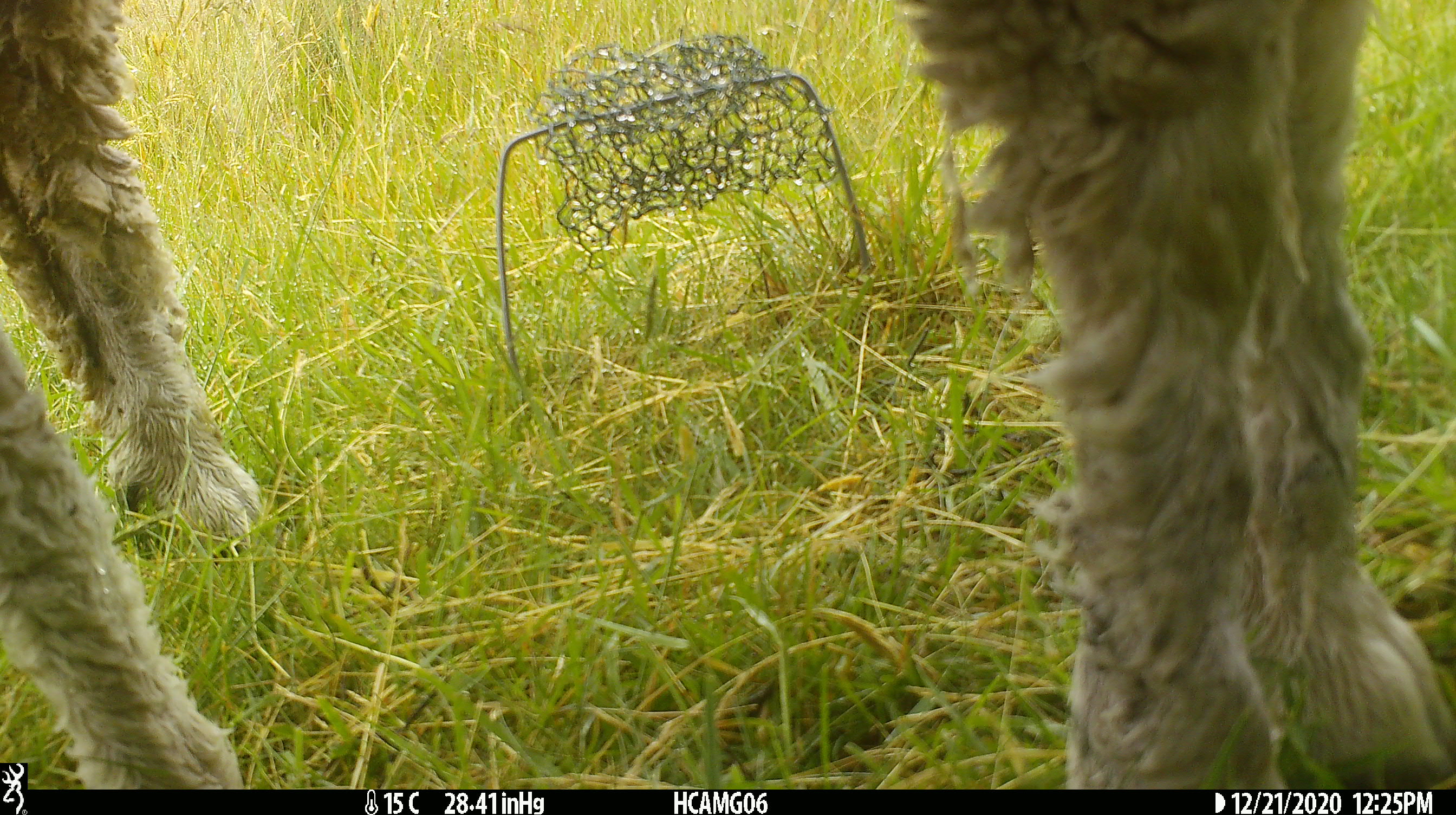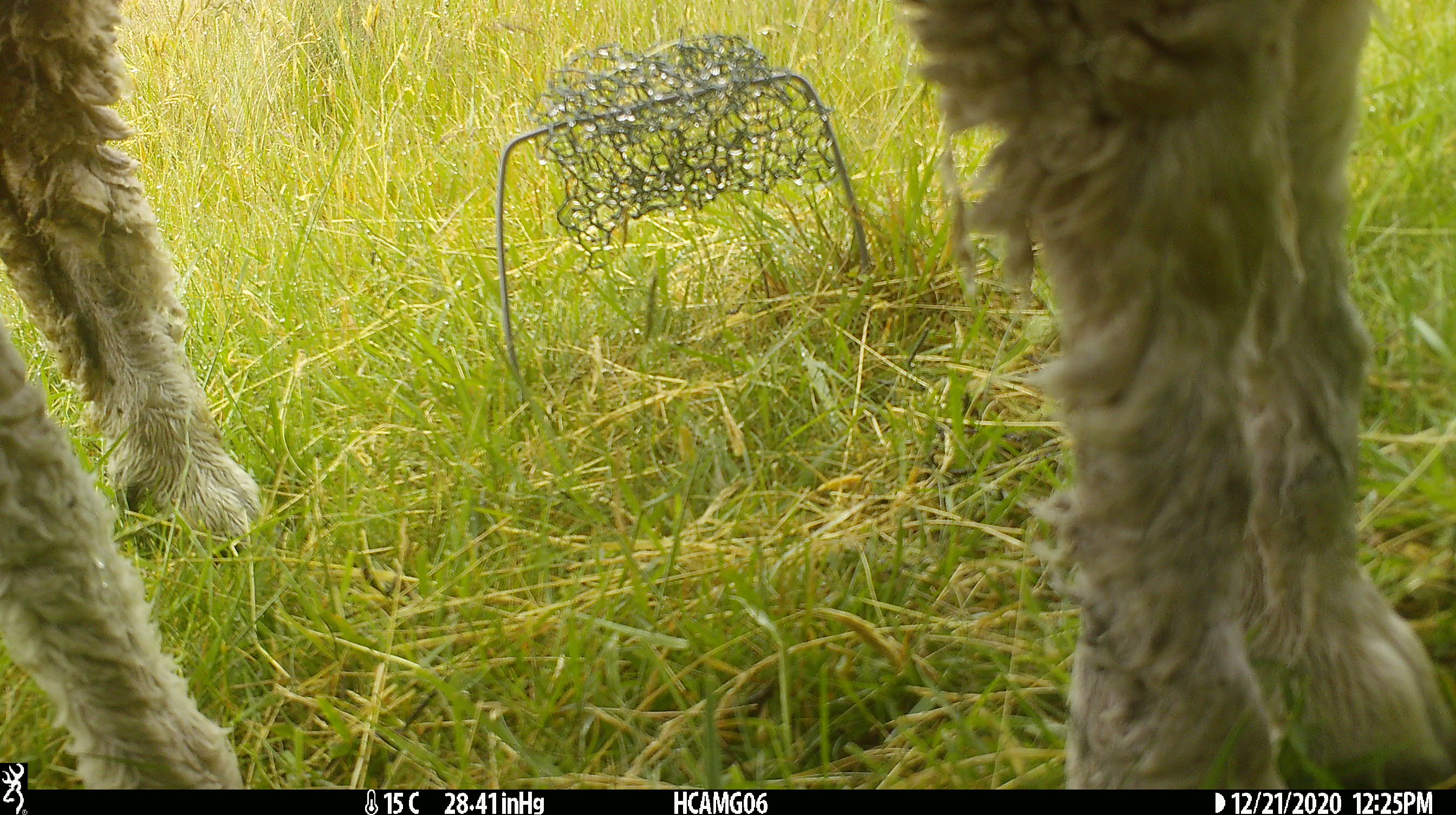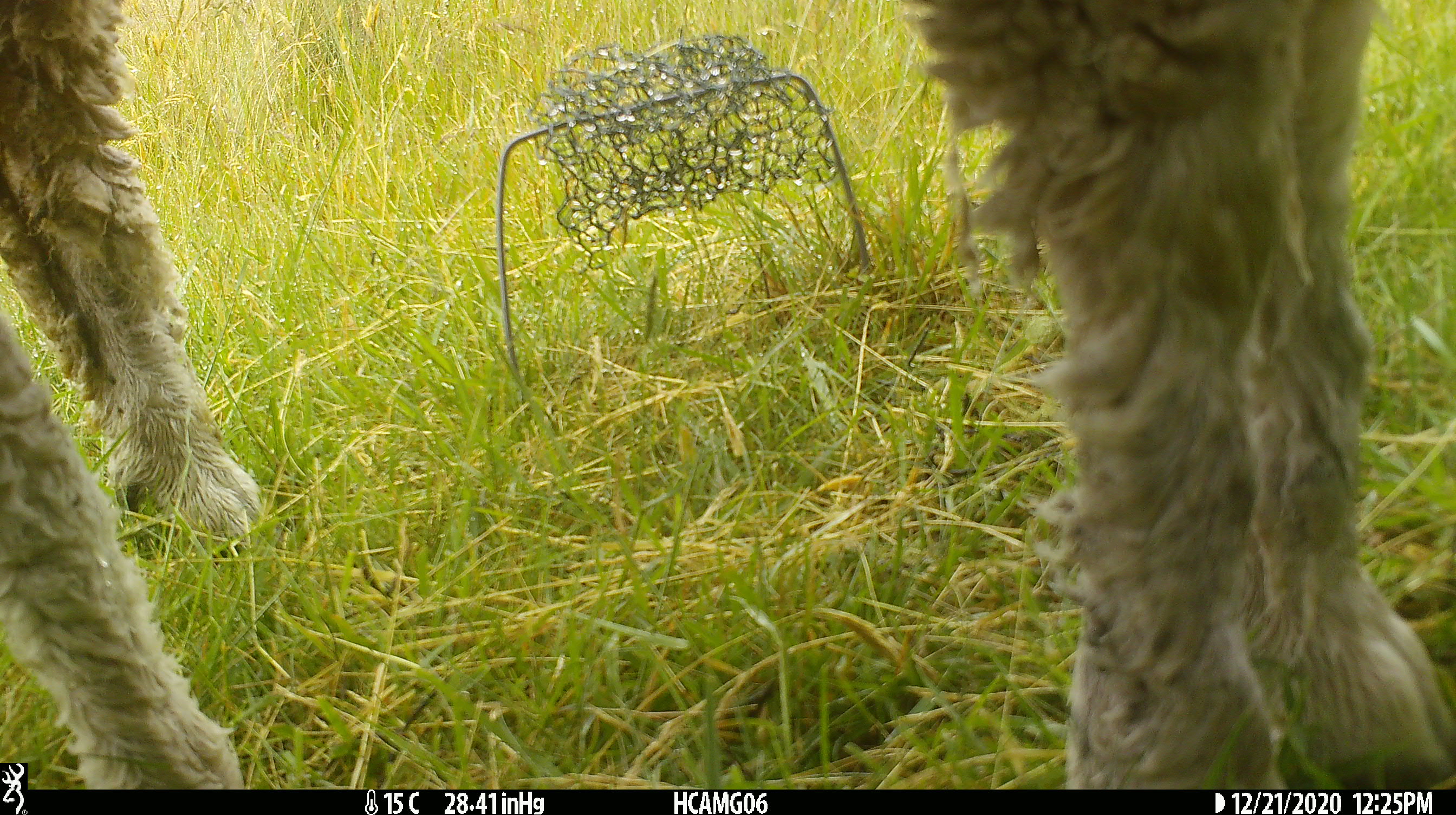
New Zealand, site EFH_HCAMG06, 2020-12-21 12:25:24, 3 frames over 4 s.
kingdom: Animalia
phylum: Chordata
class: Mammalia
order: Artiodactyla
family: Bovidae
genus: Ovis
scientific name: Ovis aries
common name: domestic sheep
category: sheep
Sheep (domestic sheep) (Ovis aries).